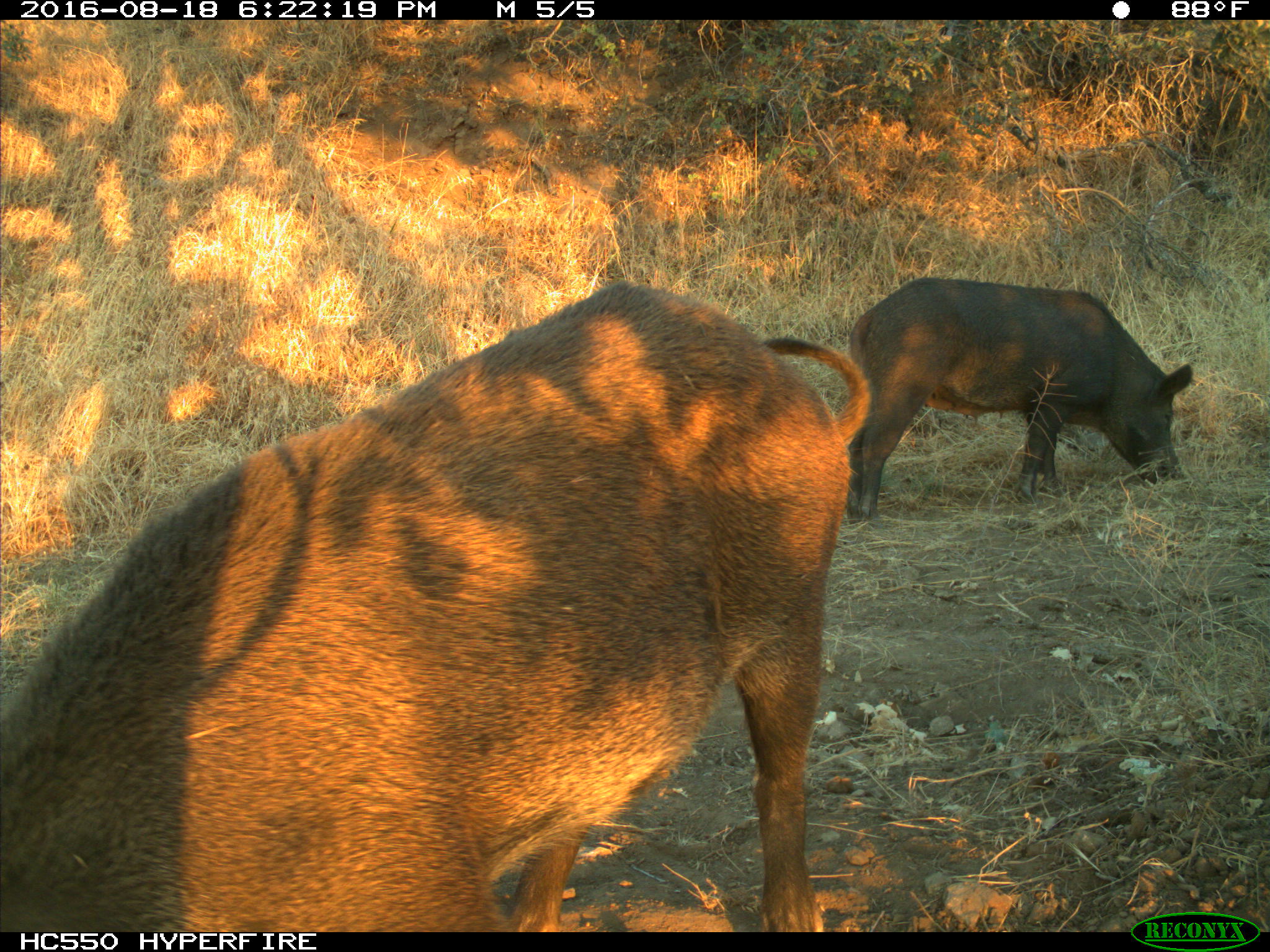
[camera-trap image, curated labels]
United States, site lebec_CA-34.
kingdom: Animalia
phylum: Chordata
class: Mammalia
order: Artiodactyla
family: Suidae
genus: Sus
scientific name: Sus scrofa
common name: wild boar